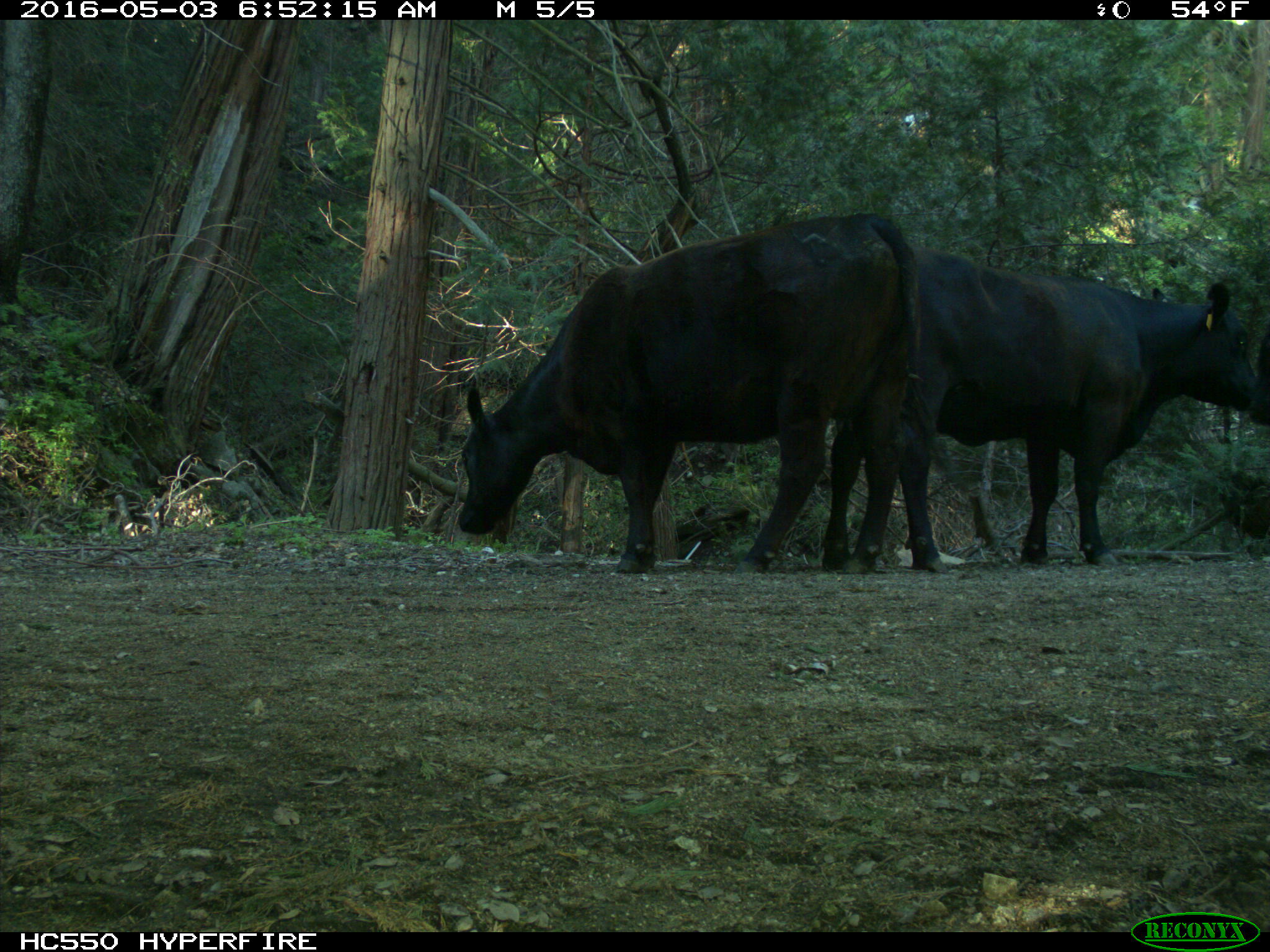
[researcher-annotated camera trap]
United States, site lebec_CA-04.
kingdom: Animalia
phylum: Chordata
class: Mammalia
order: Artiodactyla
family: Bovidae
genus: Bos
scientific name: Bos taurus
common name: domestic cow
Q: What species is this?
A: Bos taurus (domestic cow).